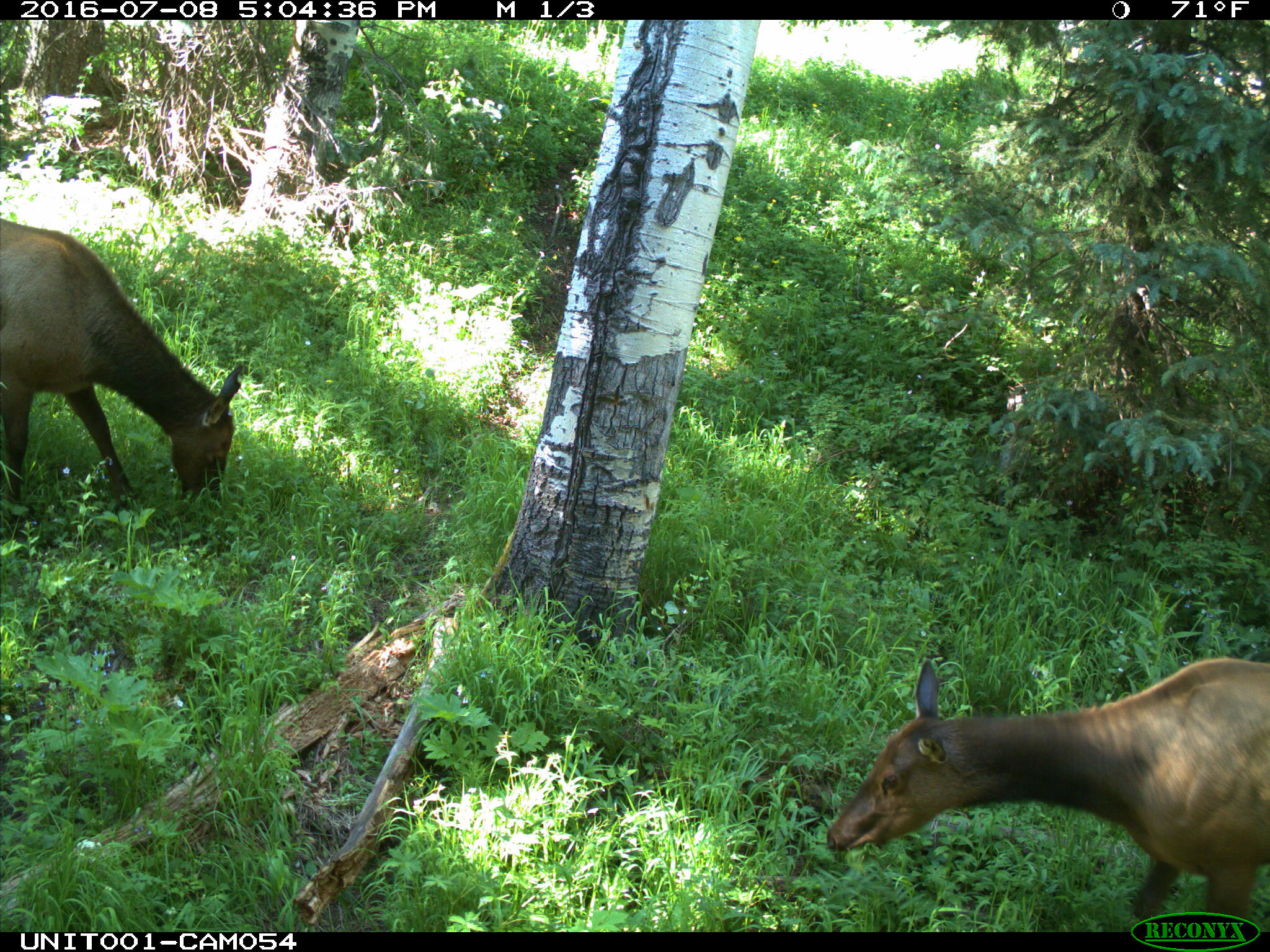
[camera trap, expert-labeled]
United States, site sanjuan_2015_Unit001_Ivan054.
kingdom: Animalia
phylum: Chordata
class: Mammalia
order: Artiodactyla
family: Cervidae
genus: Cervus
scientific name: Cervus elaphus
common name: red deer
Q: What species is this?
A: Cervus elaphus (red deer).